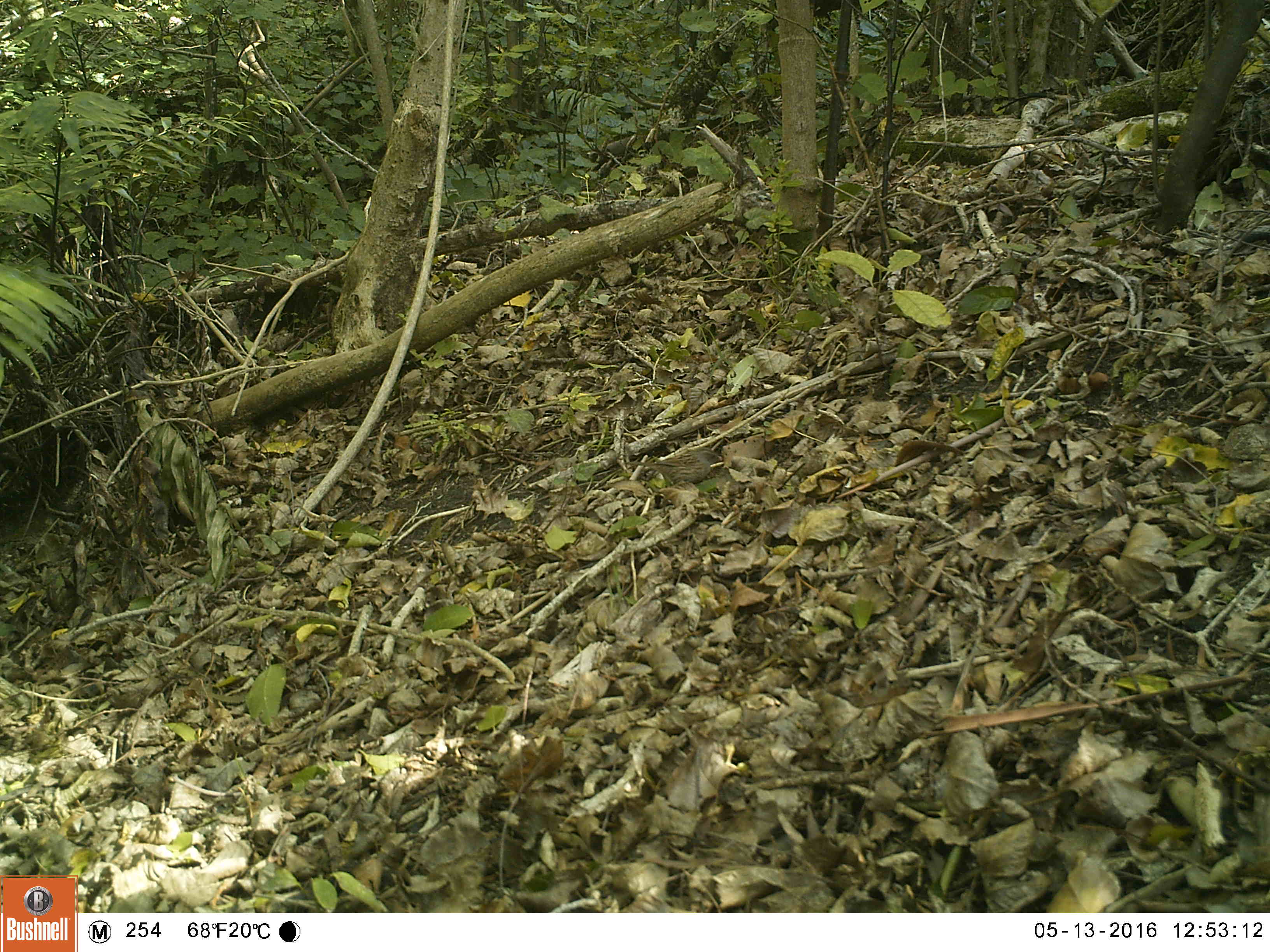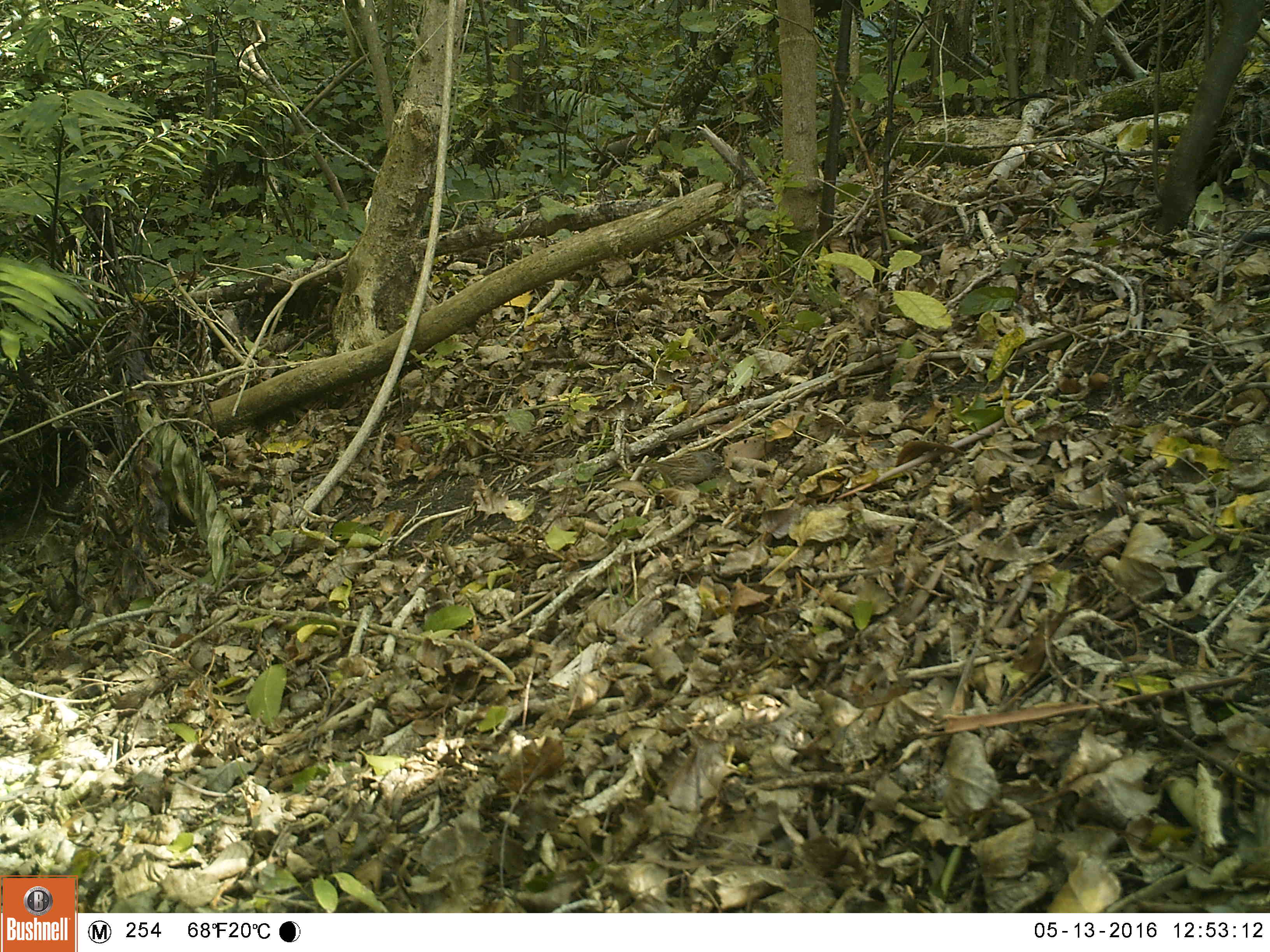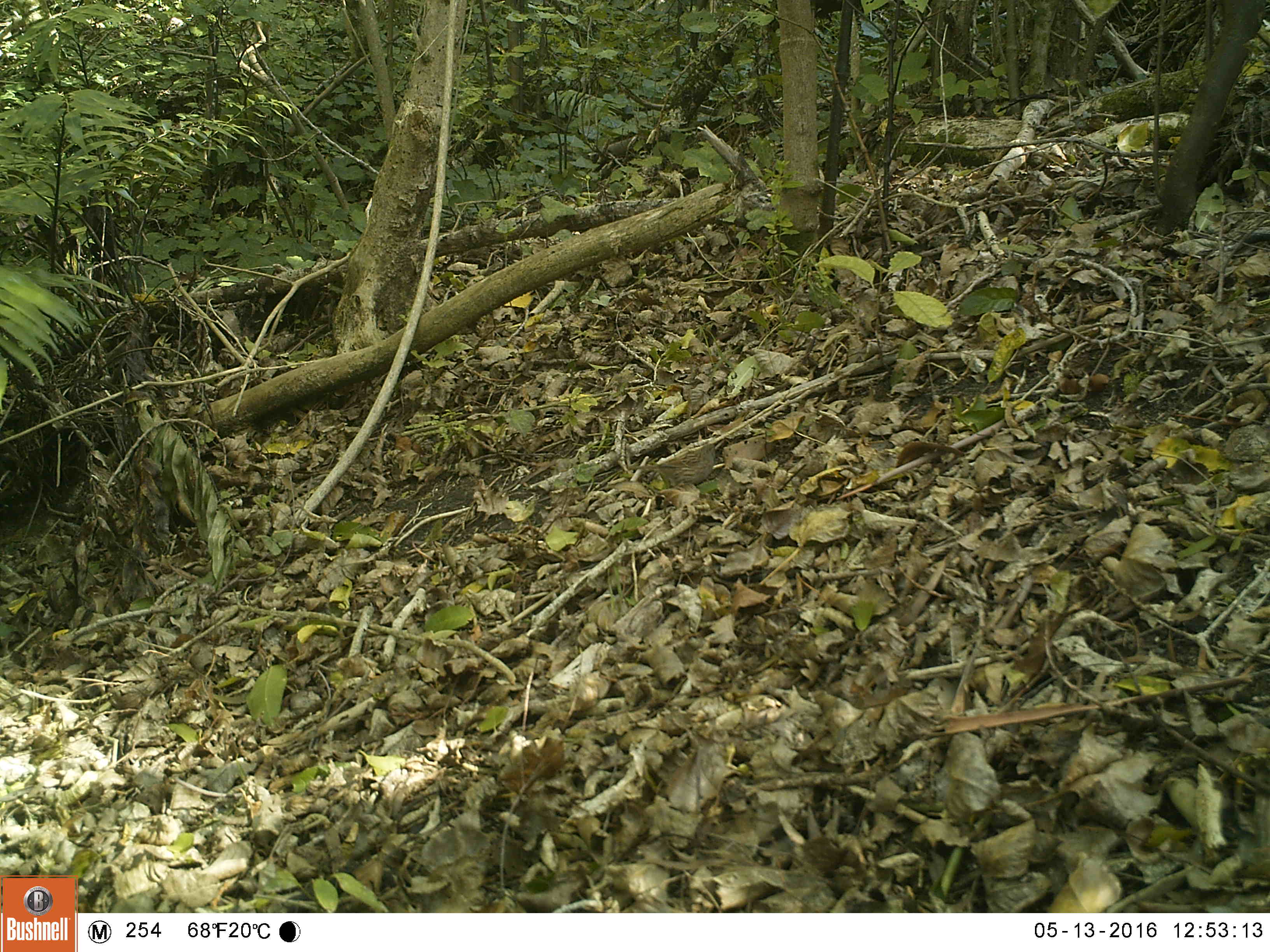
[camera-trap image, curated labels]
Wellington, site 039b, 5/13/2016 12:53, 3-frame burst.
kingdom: Animalia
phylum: Chordata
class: Aves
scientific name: Aves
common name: bird